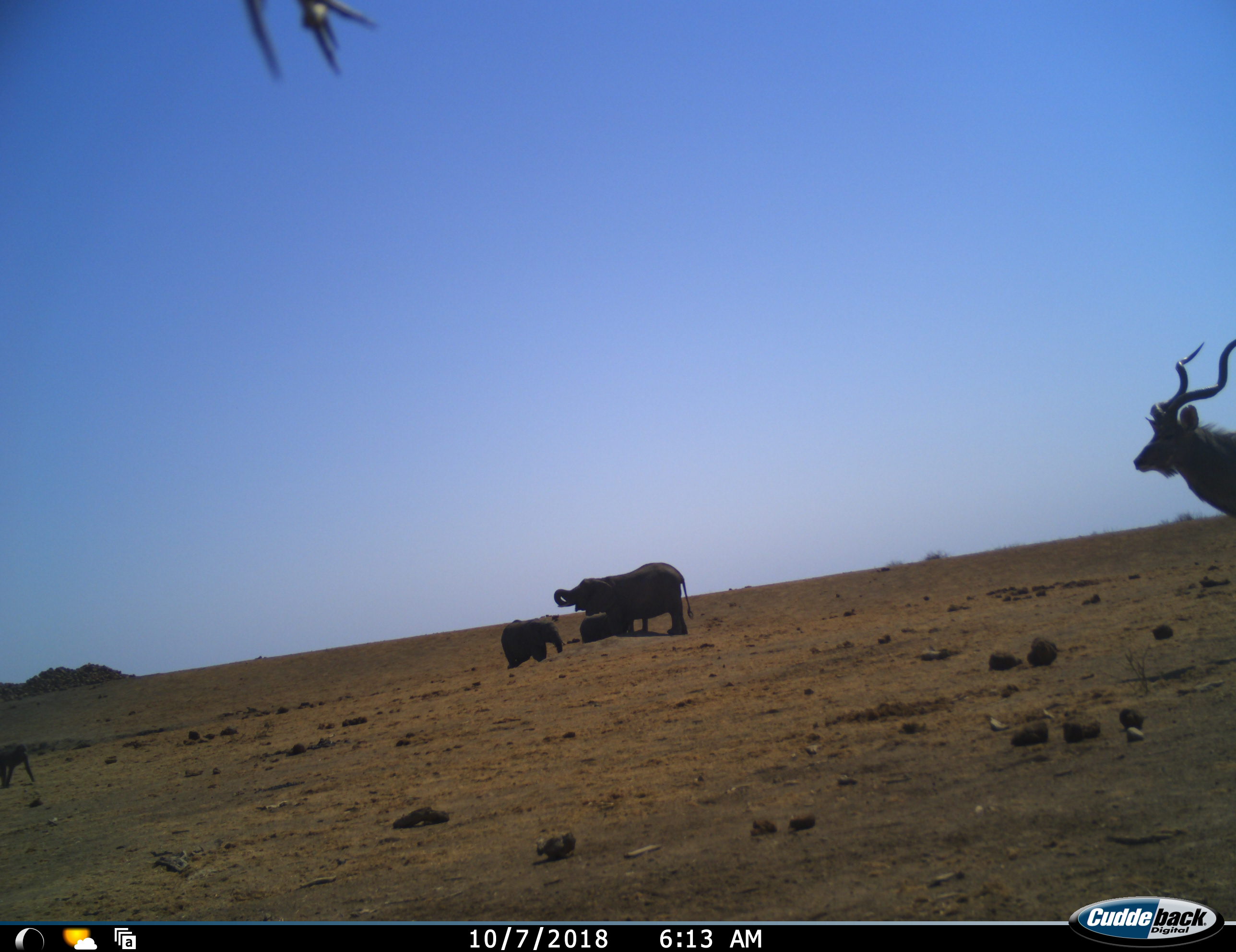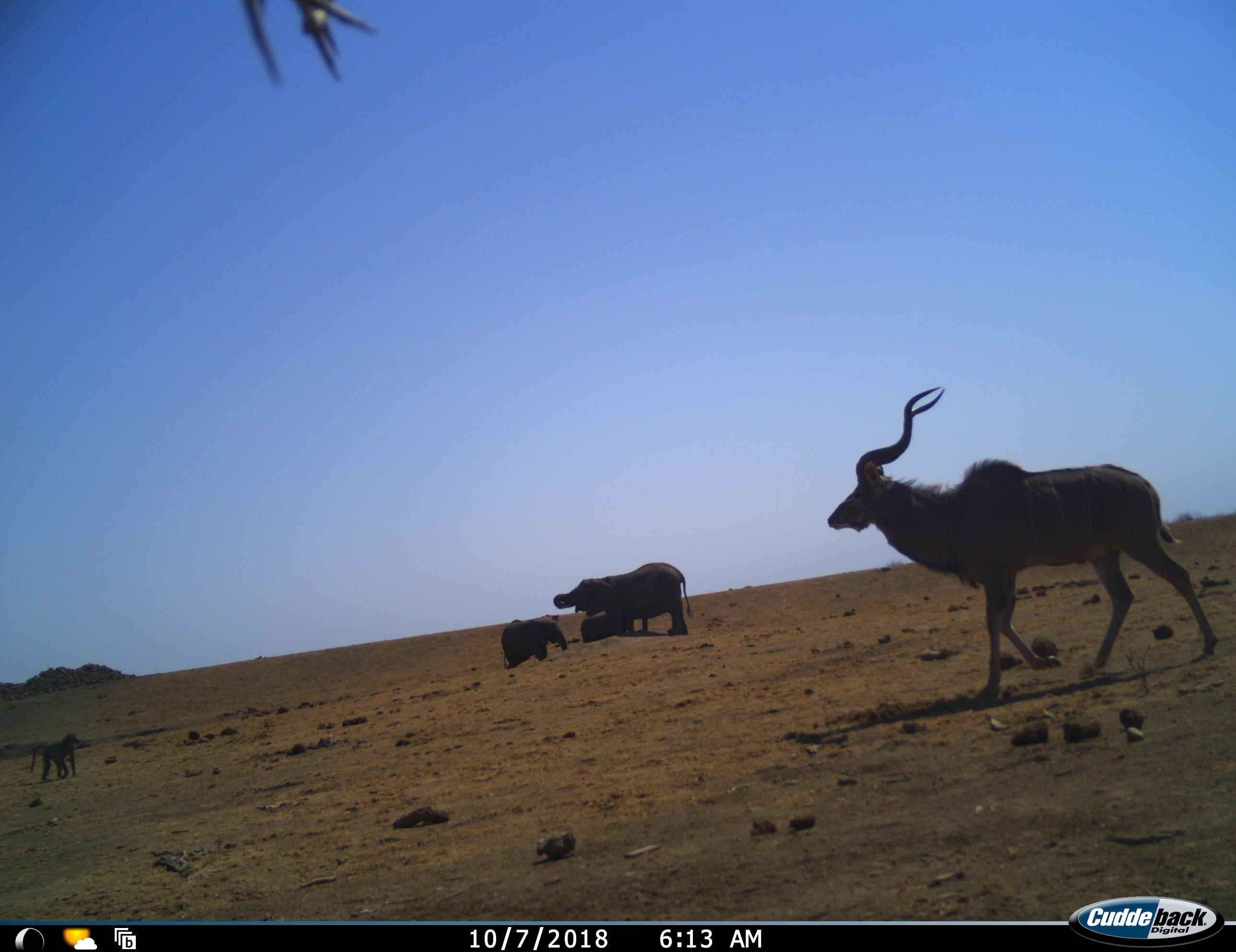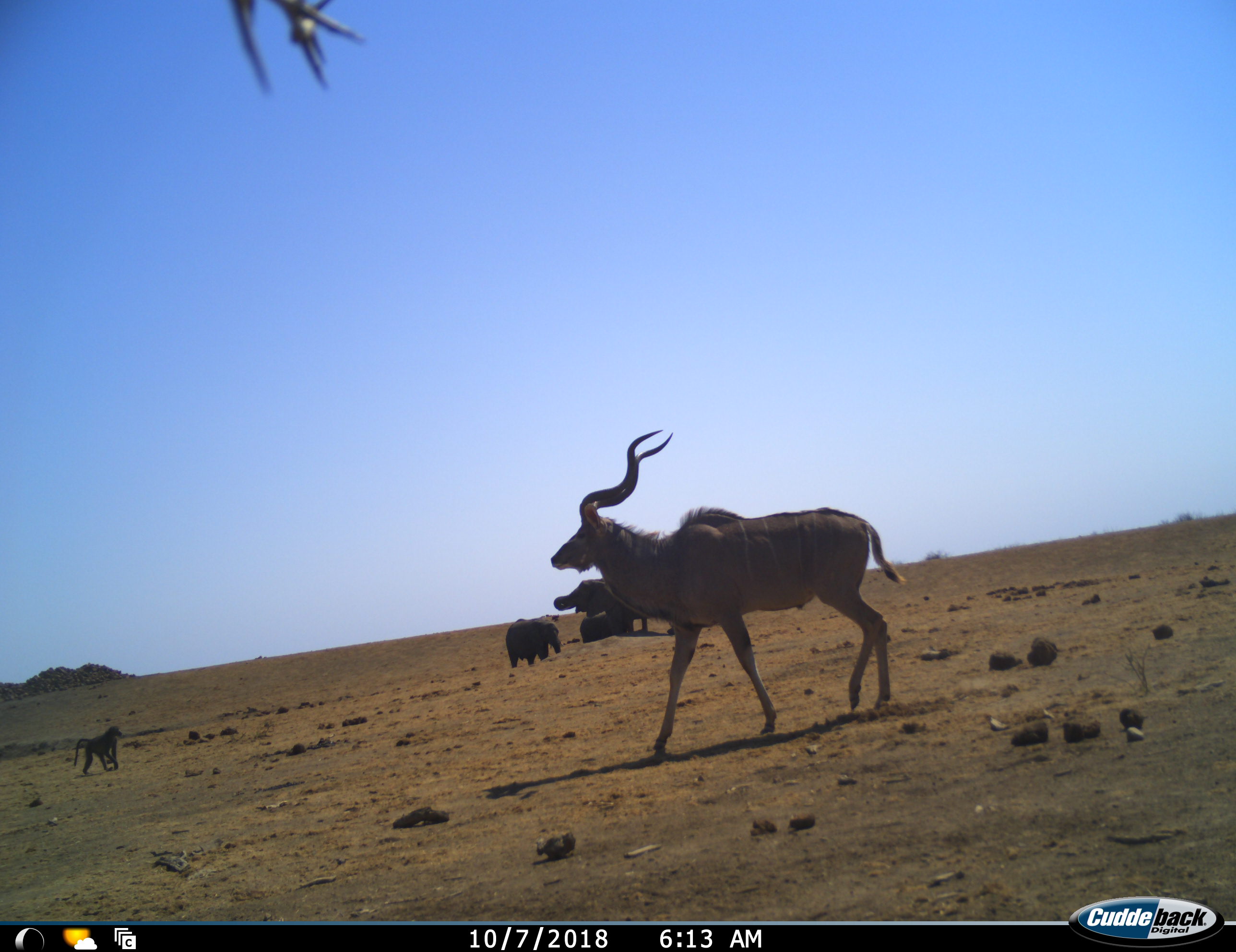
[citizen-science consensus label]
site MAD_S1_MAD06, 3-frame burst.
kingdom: Animalia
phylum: Chordata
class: Mammalia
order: Primates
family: Cercopithecidae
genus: Papio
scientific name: Papio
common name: baboon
Baboon (Papio), count 1. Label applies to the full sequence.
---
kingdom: Animalia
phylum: Chordata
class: Mammalia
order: Proboscidea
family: Elephantidae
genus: Loxodonta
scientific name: Loxodonta africana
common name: african bush elephant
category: elephant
Elephant (african bush elephant) (Loxodonta africana), count 3. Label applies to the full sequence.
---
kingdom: Animalia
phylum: Chordata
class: Mammalia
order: Artiodactyla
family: Bovidae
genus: Tragelaphus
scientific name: Tragelaphus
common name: kudu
Kudu (Tragelaphus), count 1. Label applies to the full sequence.